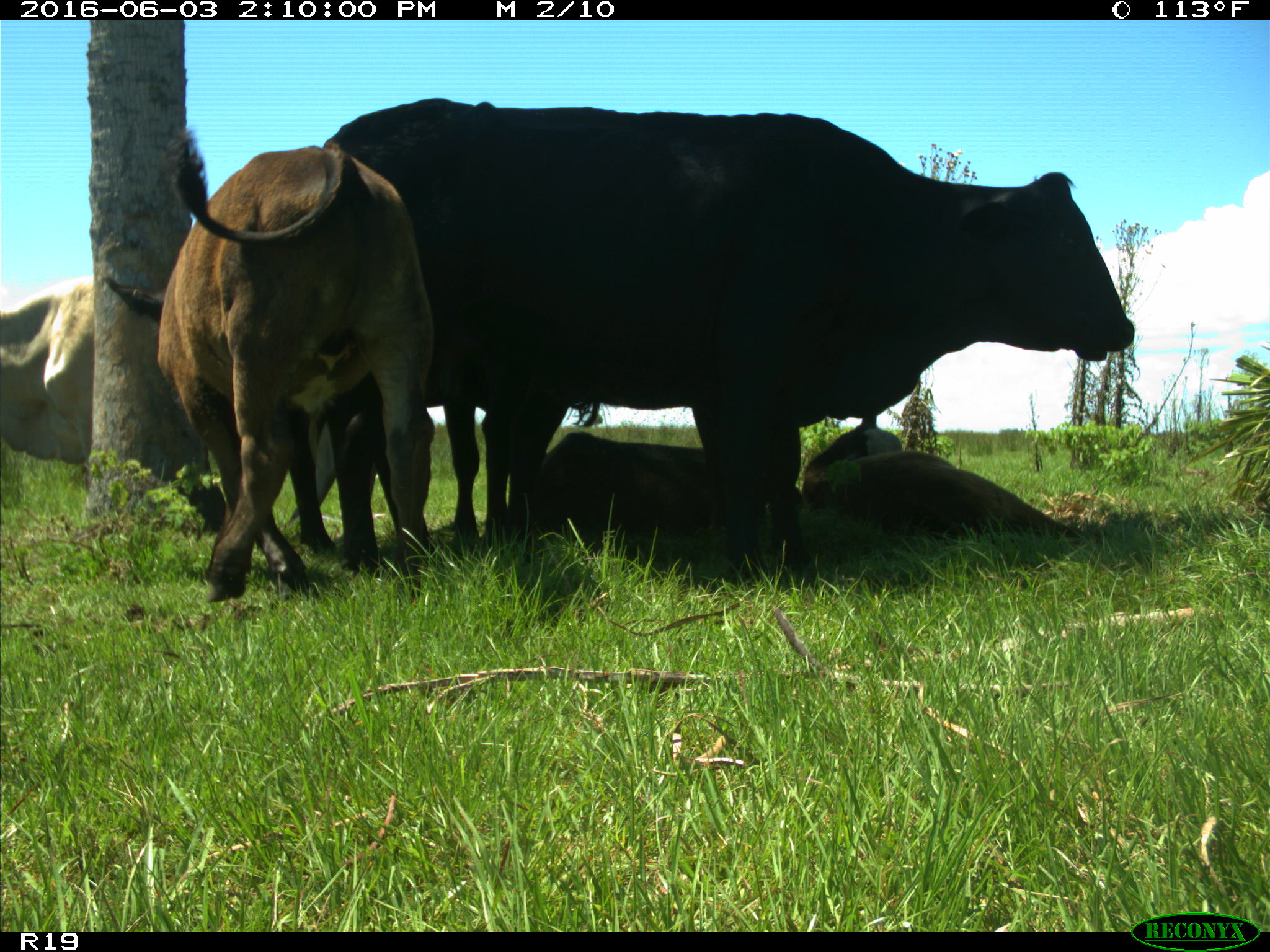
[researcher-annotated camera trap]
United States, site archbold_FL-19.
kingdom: Animalia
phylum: Chordata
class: Mammalia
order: Artiodactyla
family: Bovidae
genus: Bos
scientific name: Bos taurus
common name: domestic cow